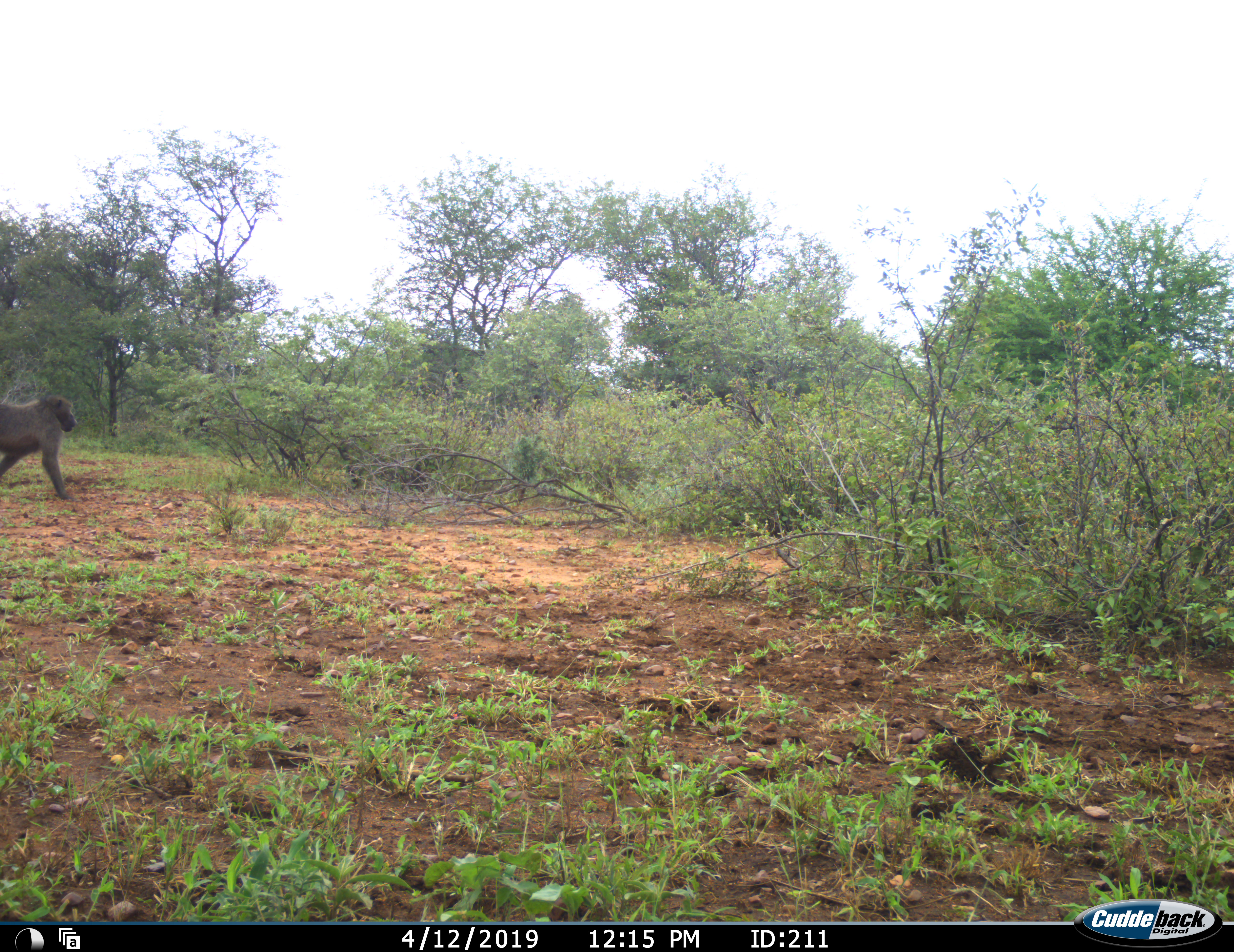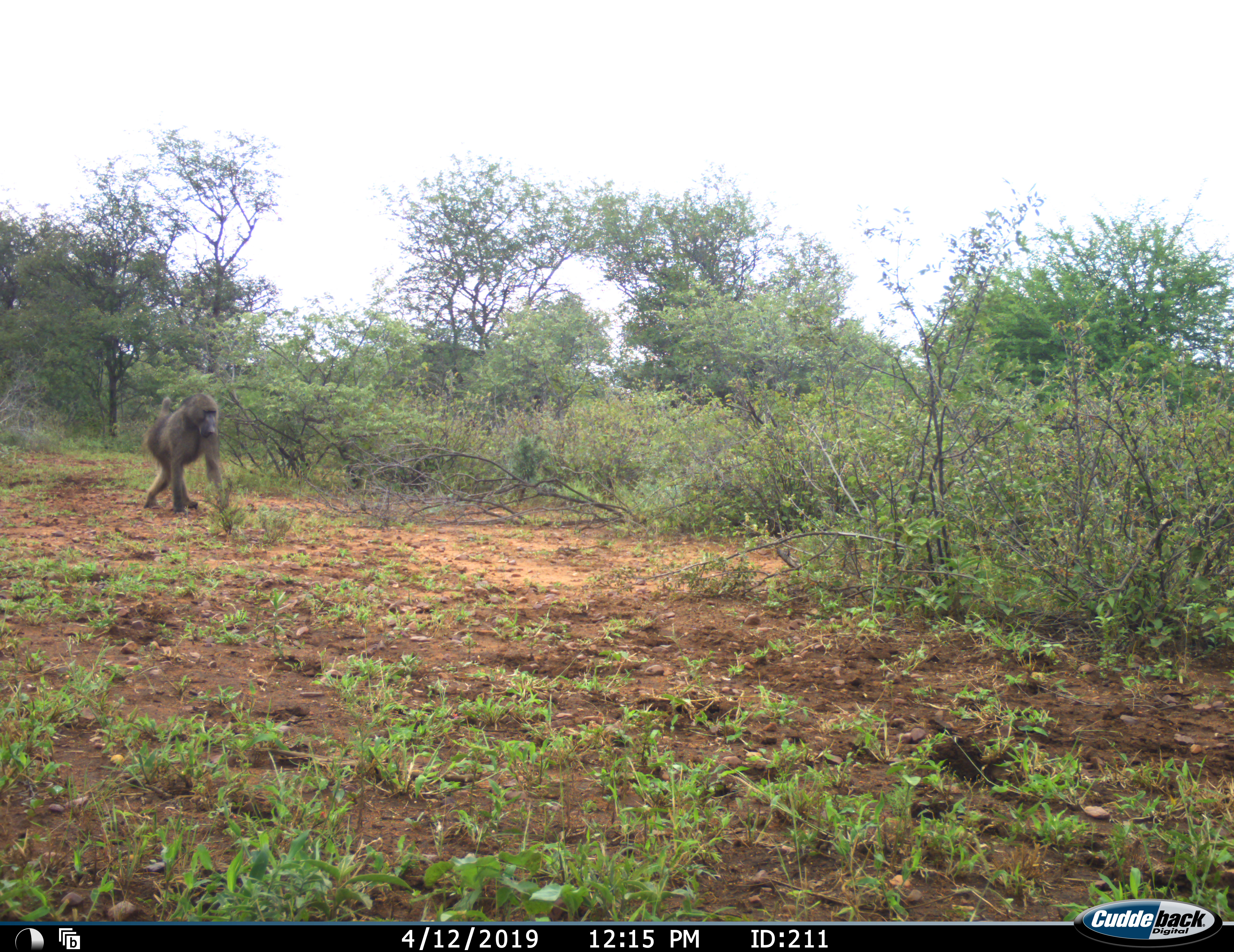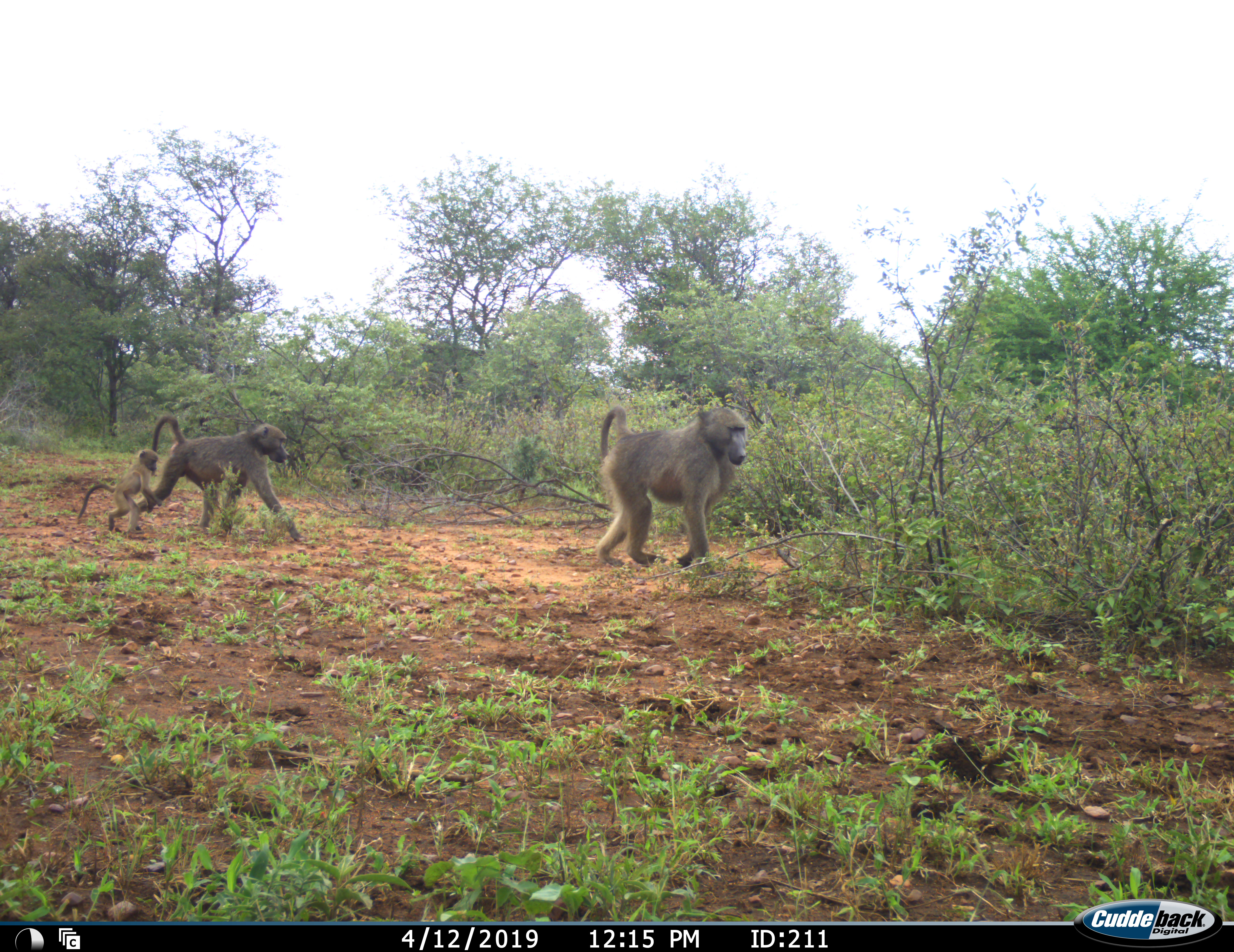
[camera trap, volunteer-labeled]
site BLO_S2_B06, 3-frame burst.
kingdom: Animalia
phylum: Chordata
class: Mammalia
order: Primates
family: Cercopithecidae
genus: Papio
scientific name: Papio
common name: baboon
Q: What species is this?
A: Baboon (Papio).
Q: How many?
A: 3.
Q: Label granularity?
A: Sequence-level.